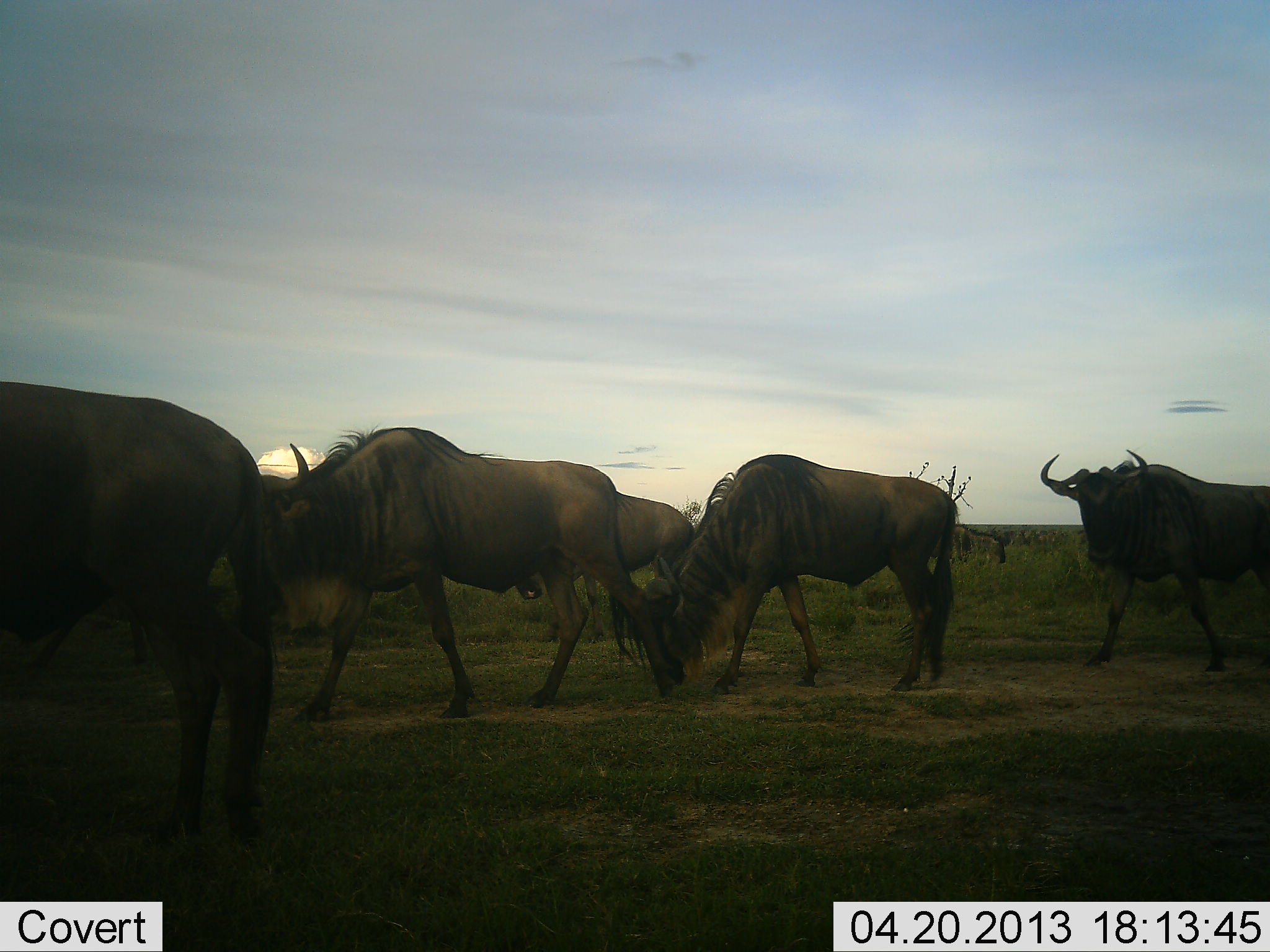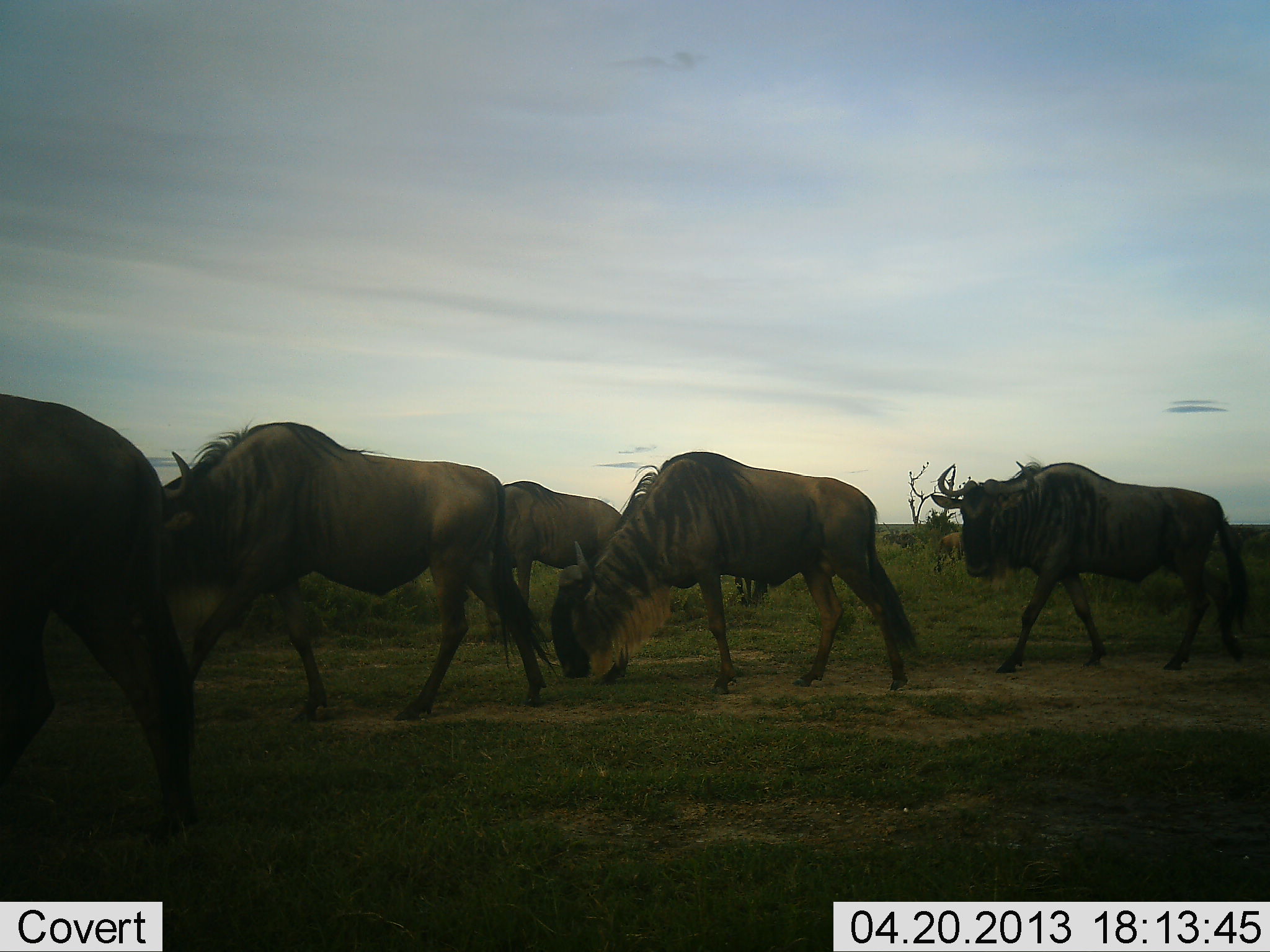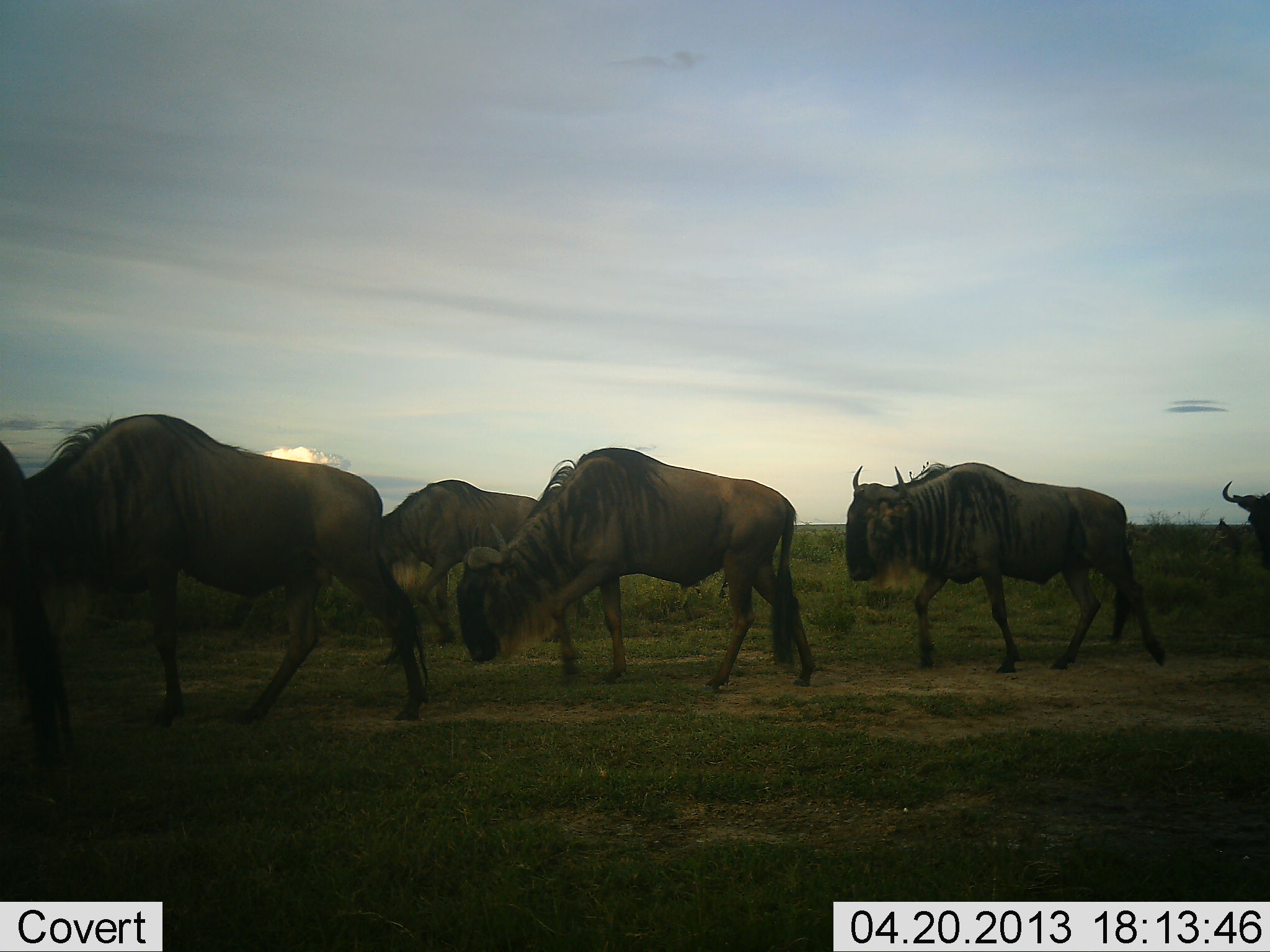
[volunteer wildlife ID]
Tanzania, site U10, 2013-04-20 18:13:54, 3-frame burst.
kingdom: Animalia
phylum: Chordata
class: Mammalia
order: Artiodactyla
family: Bovidae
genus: Connochaetes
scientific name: Connochaetes taurinus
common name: blue wildebeest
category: wildebeest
Wildebeest (blue wildebeest) (Connochaetes taurinus), count 6. Behavior (volunteer vote fractions): standing 7%, resting 0%, moving 93%, interacting 0%. Young present (vote fraction): 4%. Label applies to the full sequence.